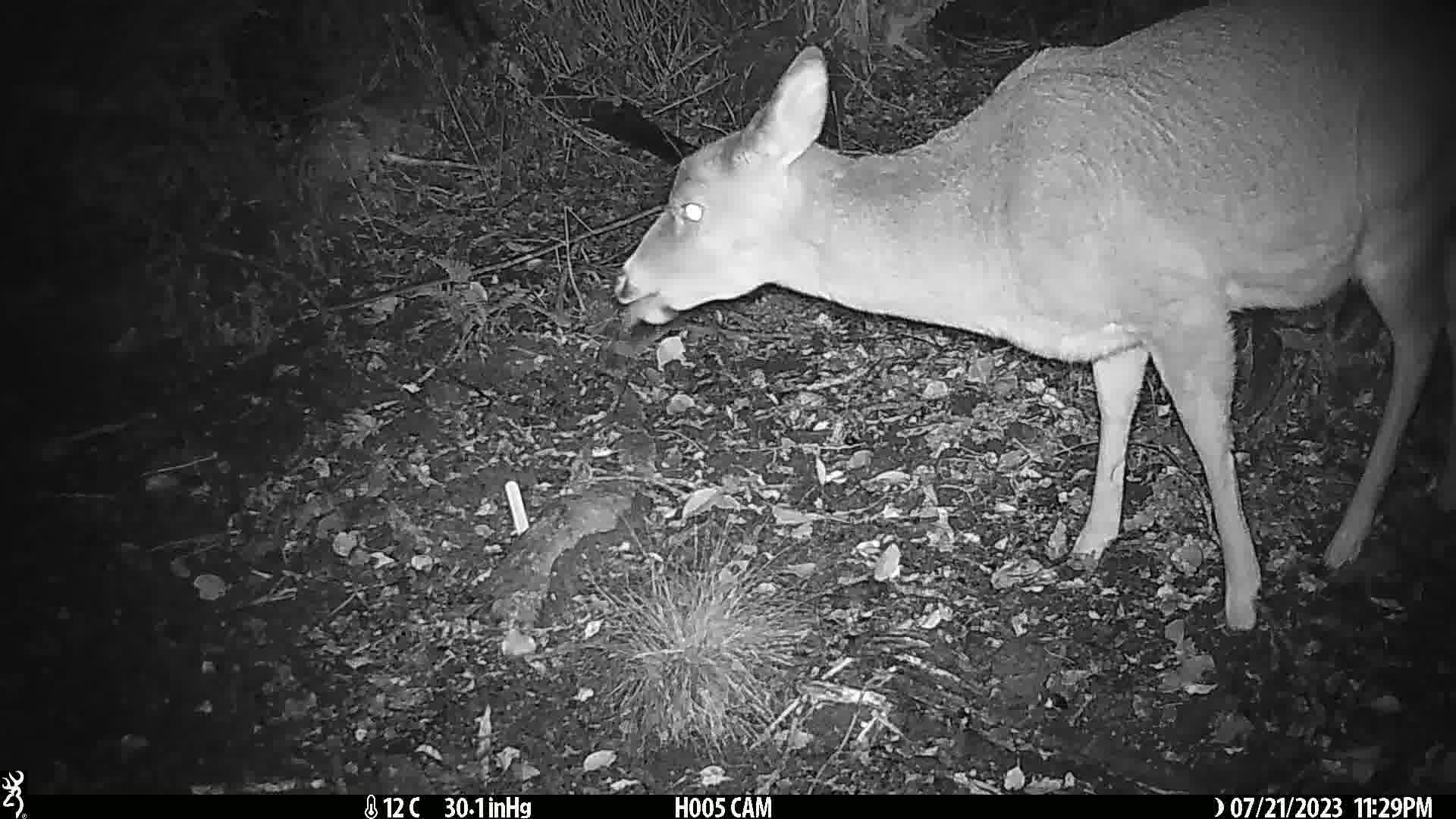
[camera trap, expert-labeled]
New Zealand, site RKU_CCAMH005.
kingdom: Animalia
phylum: Chordata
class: Mammalia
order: Artiodactyla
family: Cervidae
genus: Odocoileus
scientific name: Odocoileus virginianus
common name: white-tailed deer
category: white tailed deer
White tailed deer (white-tailed deer) (Odocoileus virginianus).